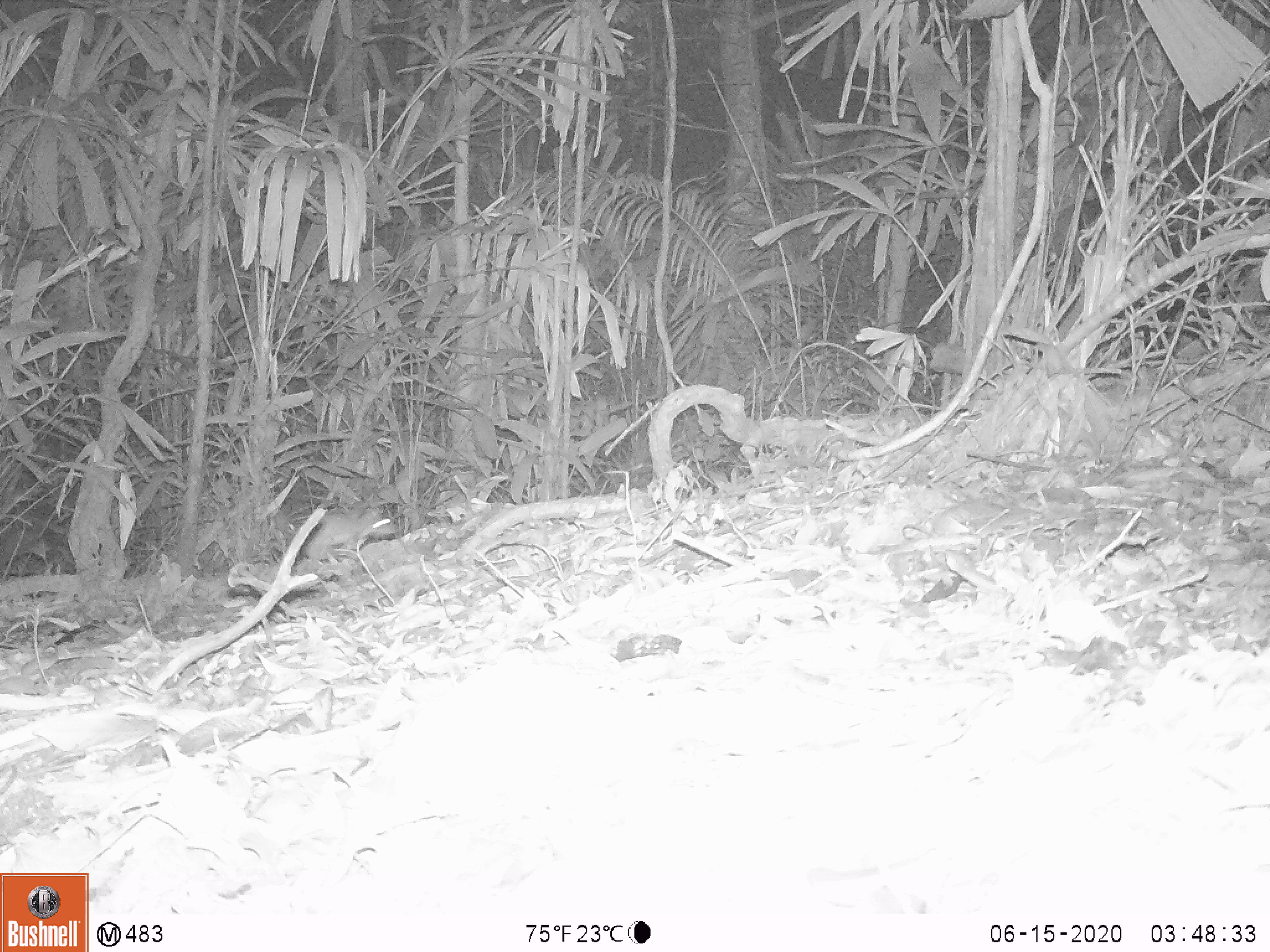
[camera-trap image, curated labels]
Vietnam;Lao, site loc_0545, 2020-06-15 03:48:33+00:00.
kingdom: Animalia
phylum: Chordata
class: Mammalia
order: Rodentia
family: Muridae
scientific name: Muridae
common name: old-world mice and rats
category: unidentified murid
Unidentified murid (old-world mice and rats) (Muridae). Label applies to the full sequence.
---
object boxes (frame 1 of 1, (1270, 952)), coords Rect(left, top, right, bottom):
unidentified murid: Rect(300, 505, 398, 561)